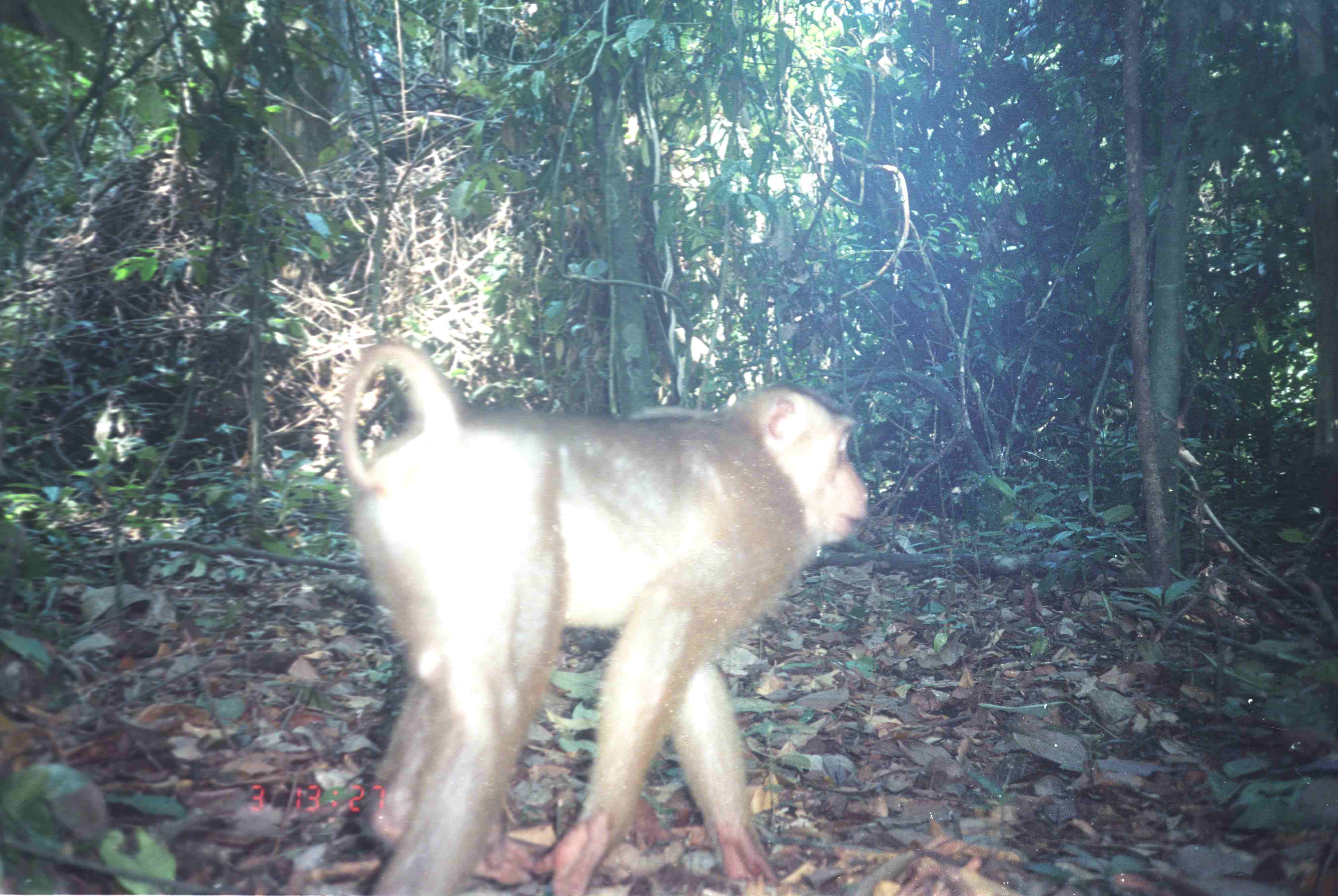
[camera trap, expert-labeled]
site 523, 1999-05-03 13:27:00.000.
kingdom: Animalia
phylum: Chordata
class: Mammalia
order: Primates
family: Cercopithecidae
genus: Macaca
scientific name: Macaca nemestrina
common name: southern pig-tailed macaque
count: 1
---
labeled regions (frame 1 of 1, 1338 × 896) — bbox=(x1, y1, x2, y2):
macaca nemestrina: bbox=(333, 336, 869, 896)